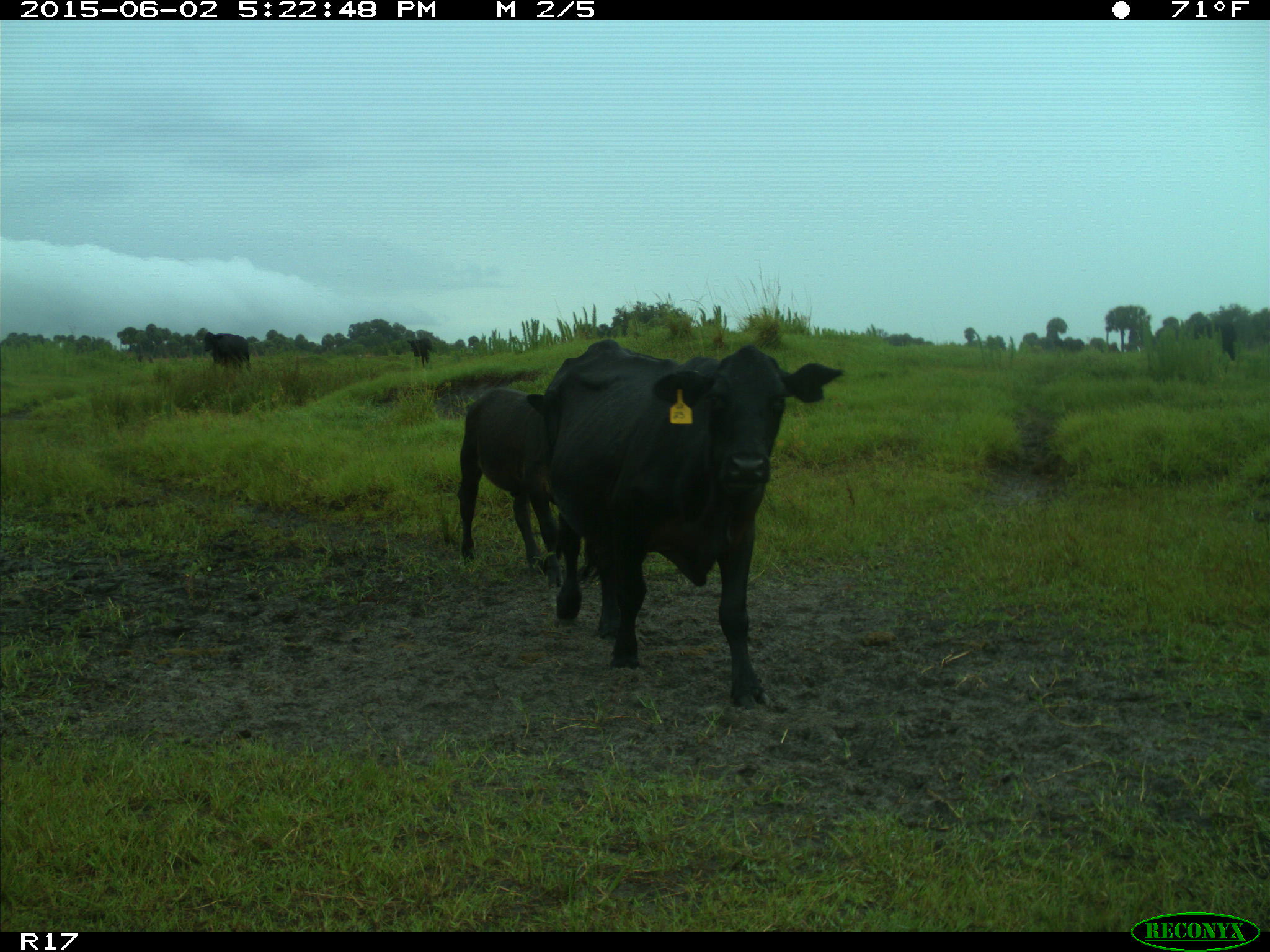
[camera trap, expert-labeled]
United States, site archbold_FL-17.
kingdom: Animalia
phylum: Chordata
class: Mammalia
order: Artiodactyla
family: Bovidae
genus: Bos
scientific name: Bos taurus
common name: domestic cow